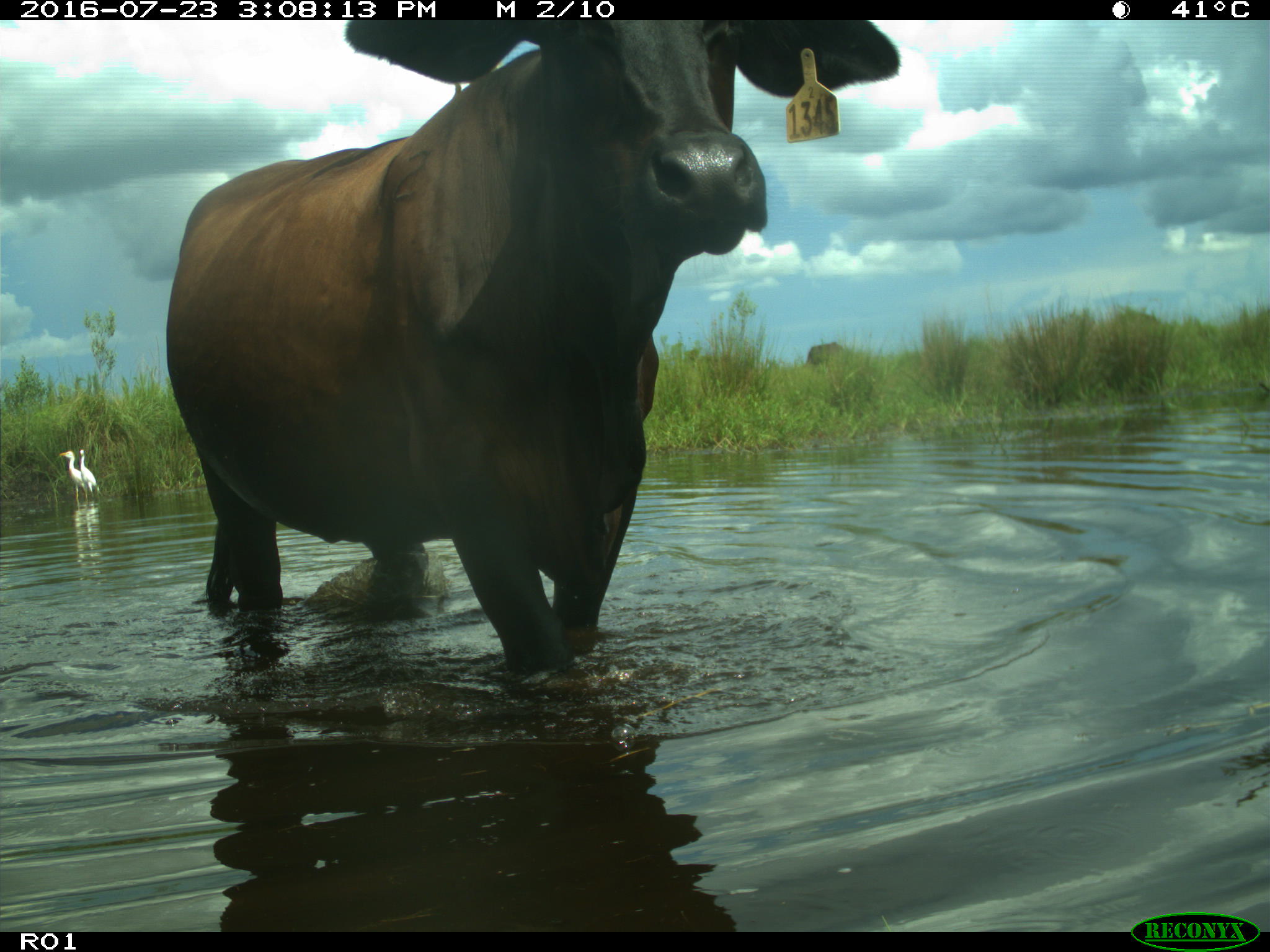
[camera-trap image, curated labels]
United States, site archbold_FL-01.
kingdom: Animalia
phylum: Chordata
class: Mammalia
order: Artiodactyla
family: Bovidae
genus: Bos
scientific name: Bos taurus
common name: domestic cow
Bos taurus (domestic cow).